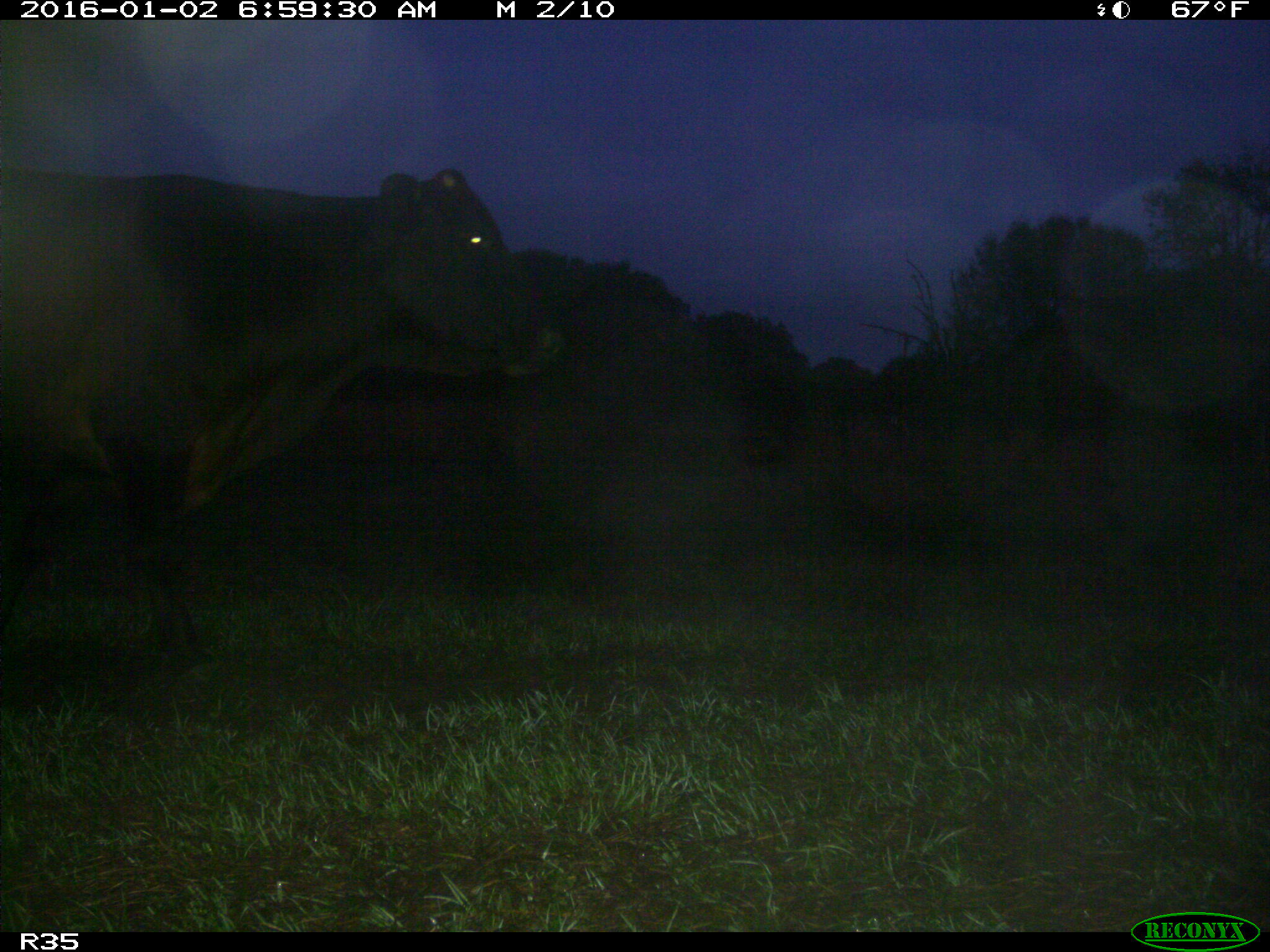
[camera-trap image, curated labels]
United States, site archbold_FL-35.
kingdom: Animalia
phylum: Chordata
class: Mammalia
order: Artiodactyla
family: Bovidae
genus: Bos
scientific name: Bos taurus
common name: domestic cow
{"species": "Bos taurus (domestic cow)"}